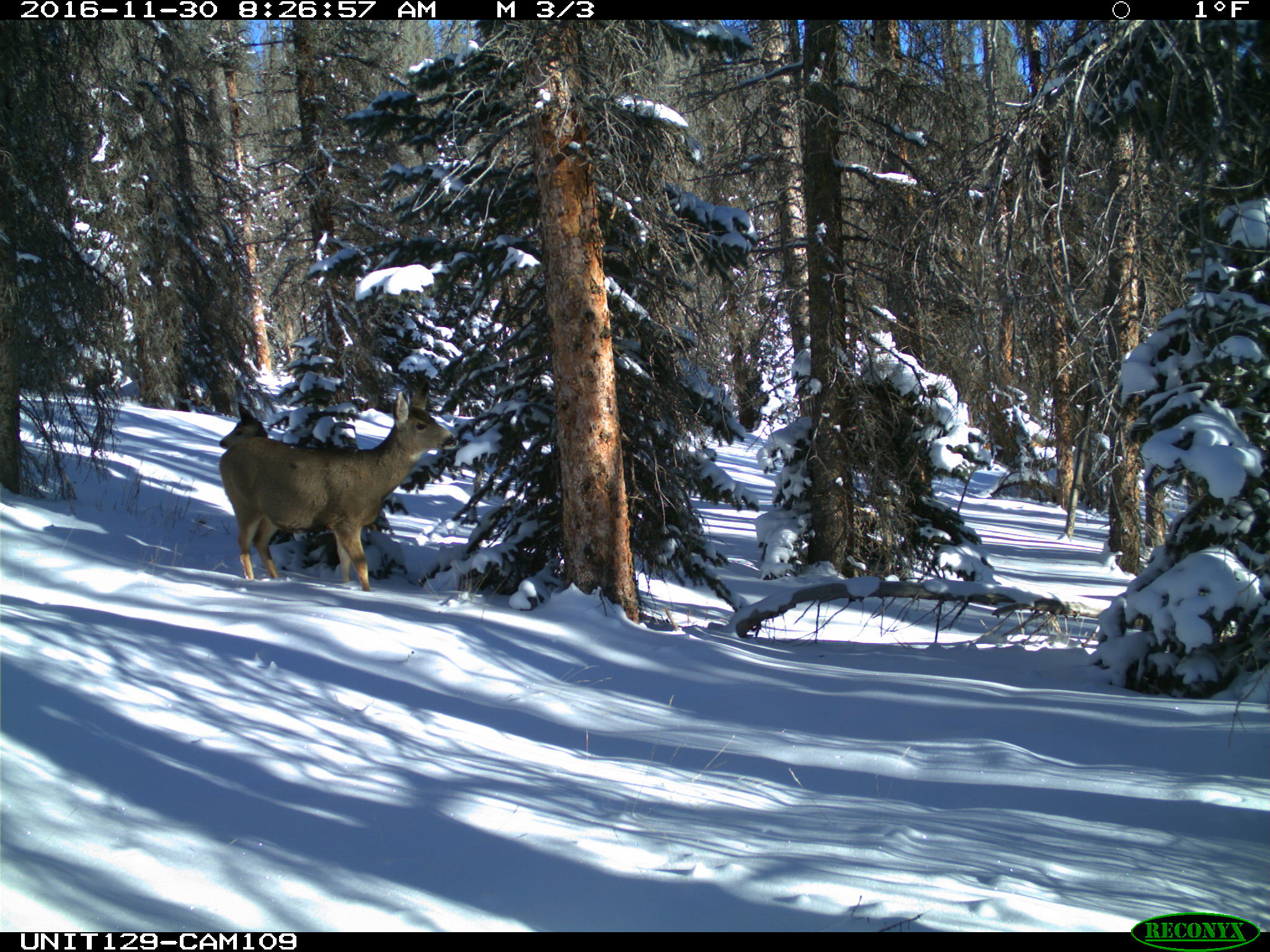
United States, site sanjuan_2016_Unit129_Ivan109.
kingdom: Animalia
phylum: Chordata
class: Mammalia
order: Artiodactyla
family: Cervidae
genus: Odocoileus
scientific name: Odocoileus hemionus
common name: mule deer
Odocoileus hemionus (mule deer).